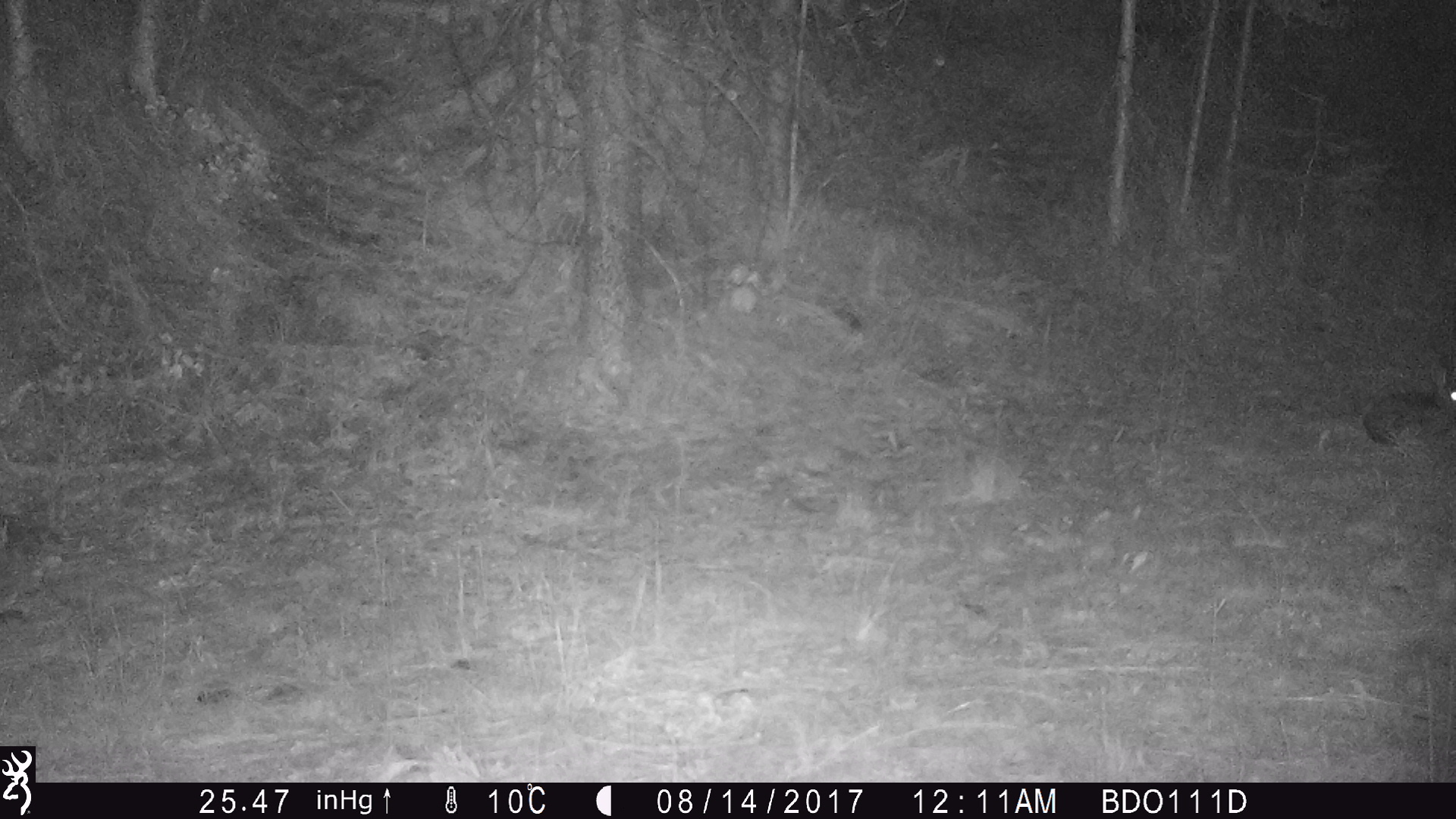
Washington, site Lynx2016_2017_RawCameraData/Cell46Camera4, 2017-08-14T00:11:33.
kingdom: Animalia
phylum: Chordata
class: Mammalia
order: Lagomorpha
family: Leporidae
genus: Lepus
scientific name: Lepus americanus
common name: snowshoe hare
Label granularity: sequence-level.